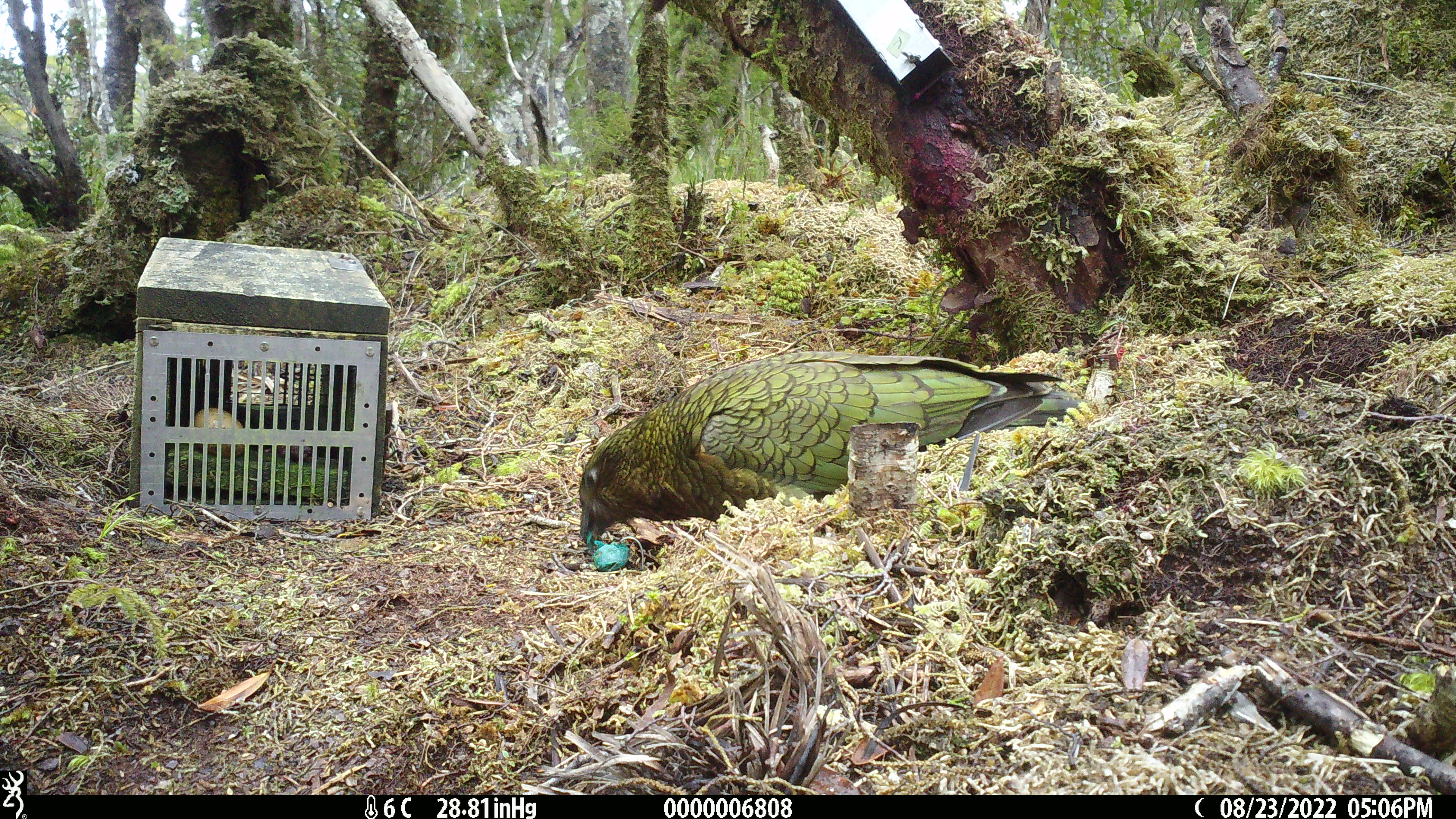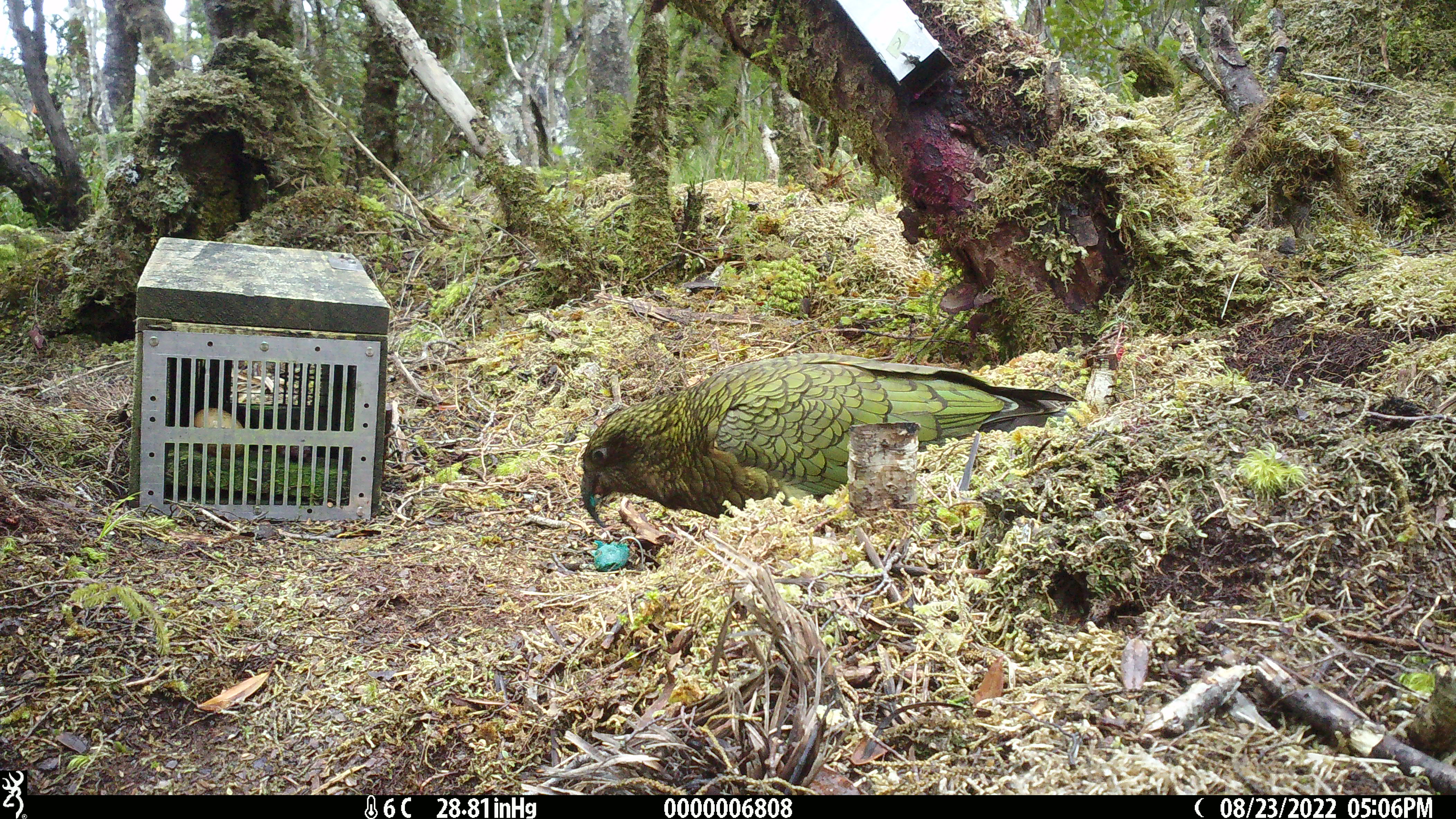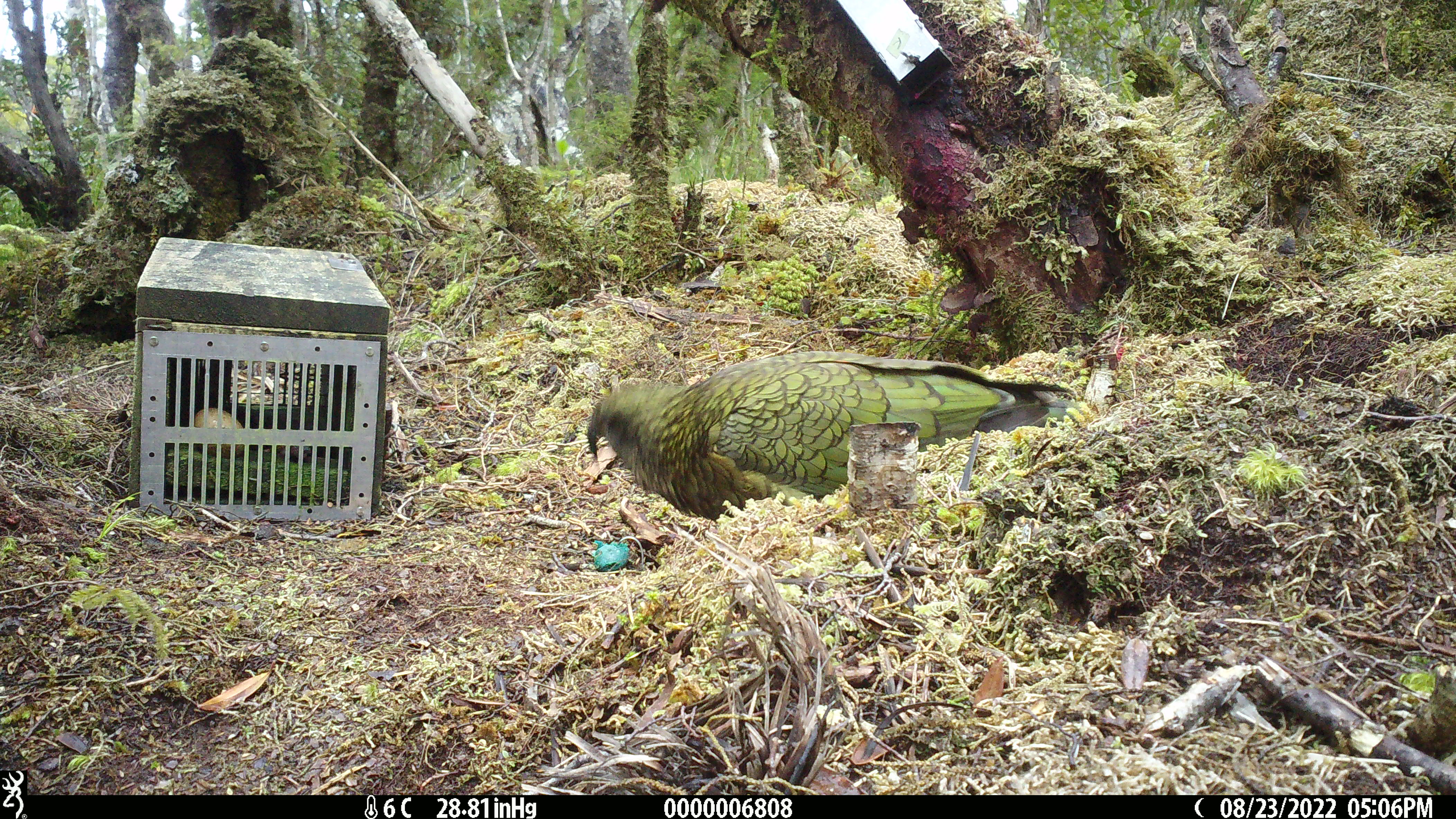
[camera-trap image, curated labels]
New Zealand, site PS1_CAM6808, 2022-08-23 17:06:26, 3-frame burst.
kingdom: Animalia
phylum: Chordata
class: Aves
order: Psittaciformes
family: Strigopidae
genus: Nestor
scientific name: Nestor notabilis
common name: kea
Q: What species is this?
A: Kea (Nestor notabilis).